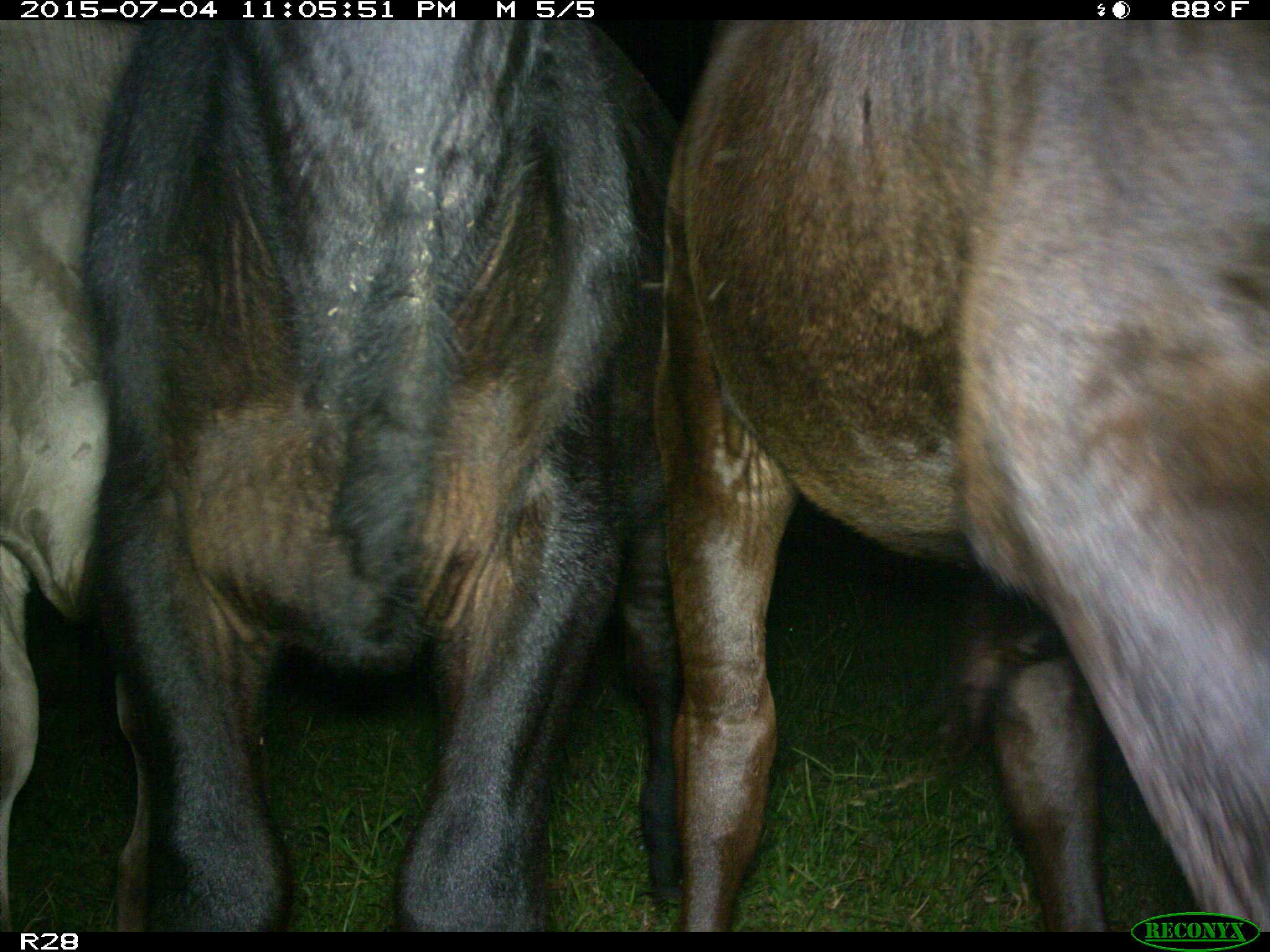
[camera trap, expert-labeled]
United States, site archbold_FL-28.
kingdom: Animalia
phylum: Chordata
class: Mammalia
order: Artiodactyla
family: Bovidae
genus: Bos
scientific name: Bos taurus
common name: domestic cow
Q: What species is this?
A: Bos taurus (domestic cow).